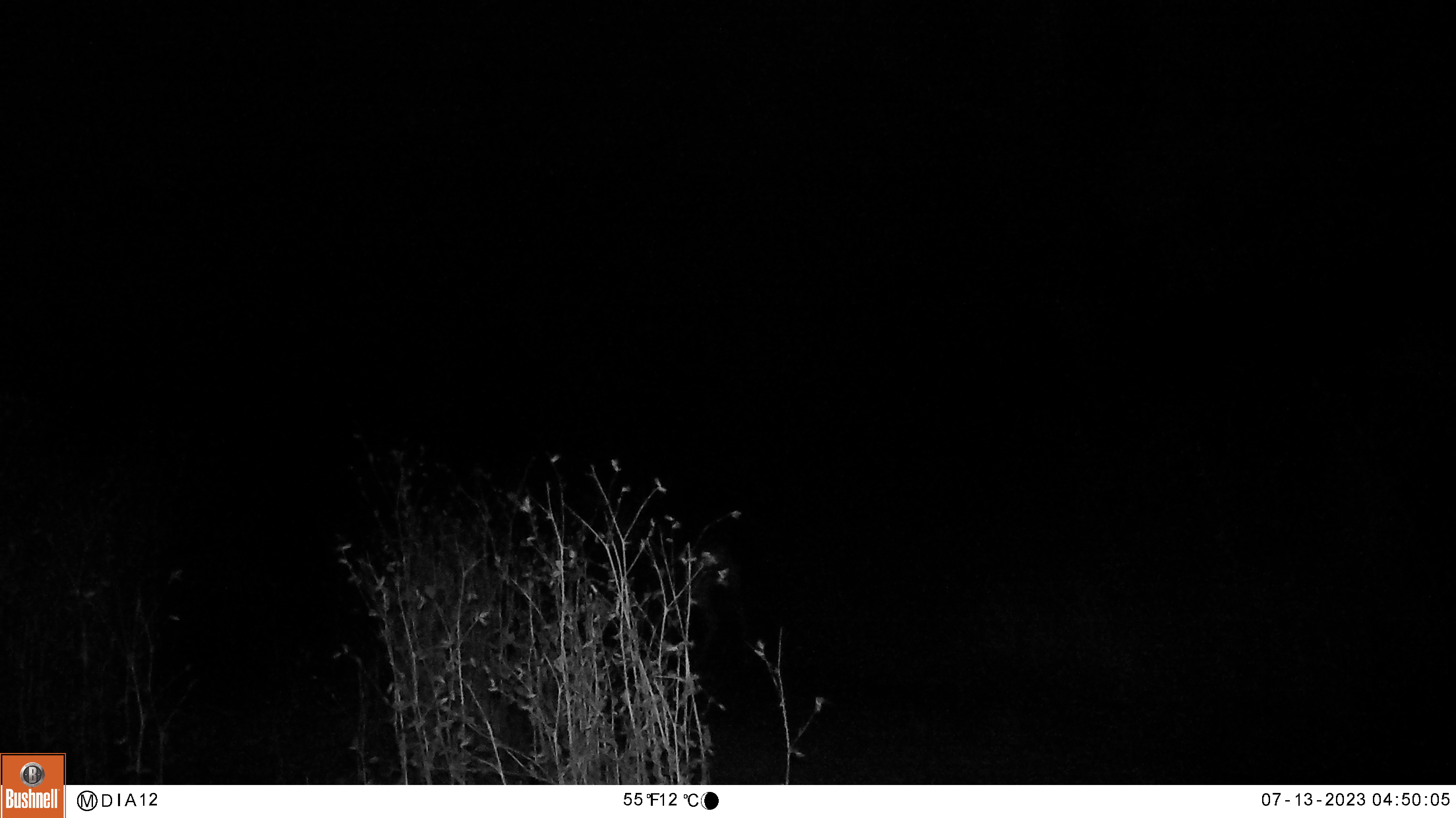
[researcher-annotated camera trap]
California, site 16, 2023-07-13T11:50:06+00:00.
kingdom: Animalia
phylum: Chordata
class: Mammalia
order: Artiodactyla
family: Cervidae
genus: Odocoileus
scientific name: Odocoileus hemionus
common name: mule deer